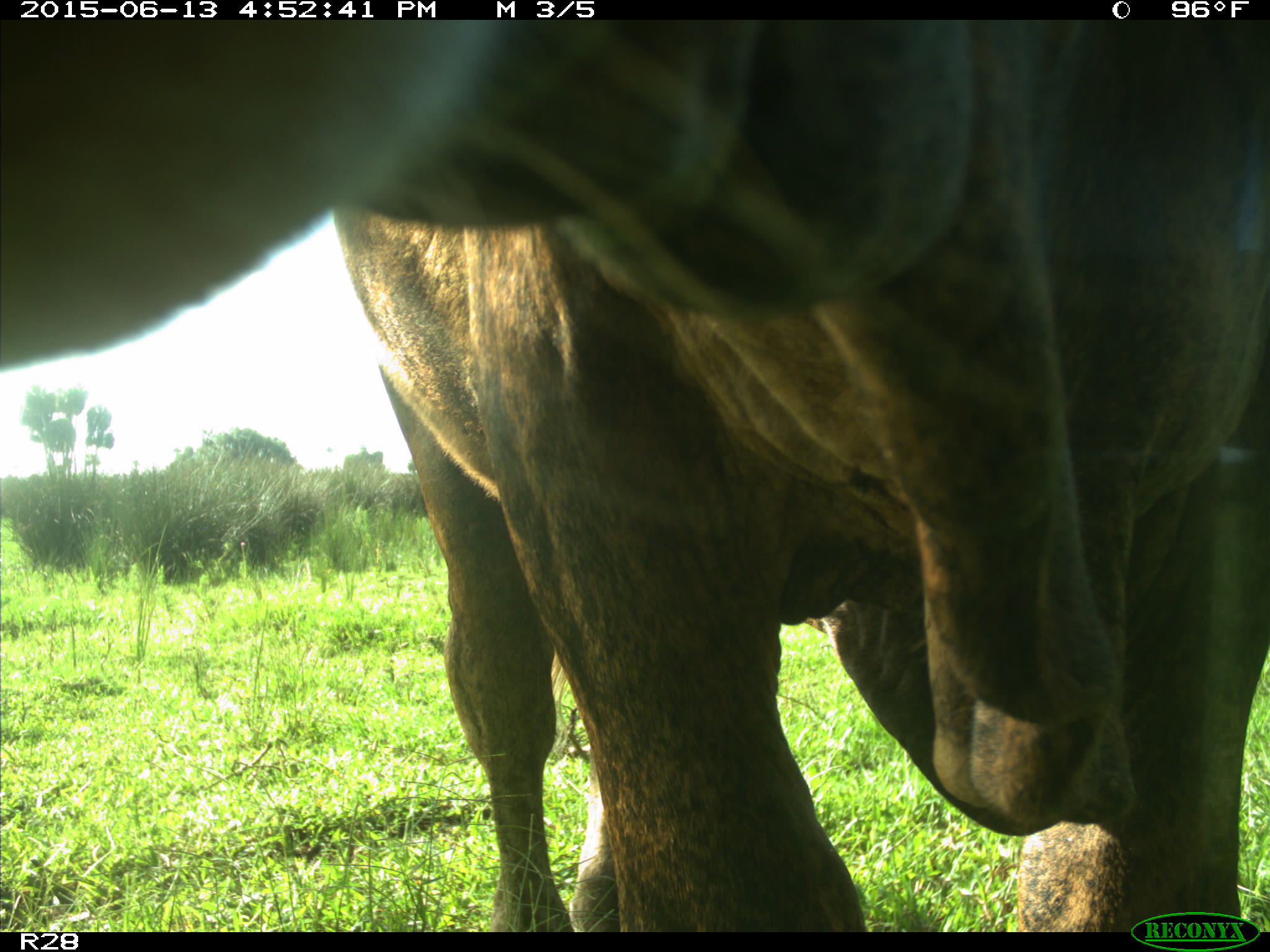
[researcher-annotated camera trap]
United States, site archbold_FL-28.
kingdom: Animalia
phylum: Chordata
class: Mammalia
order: Artiodactyla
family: Bovidae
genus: Bos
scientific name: Bos taurus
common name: domestic cow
Bos taurus (domestic cow).